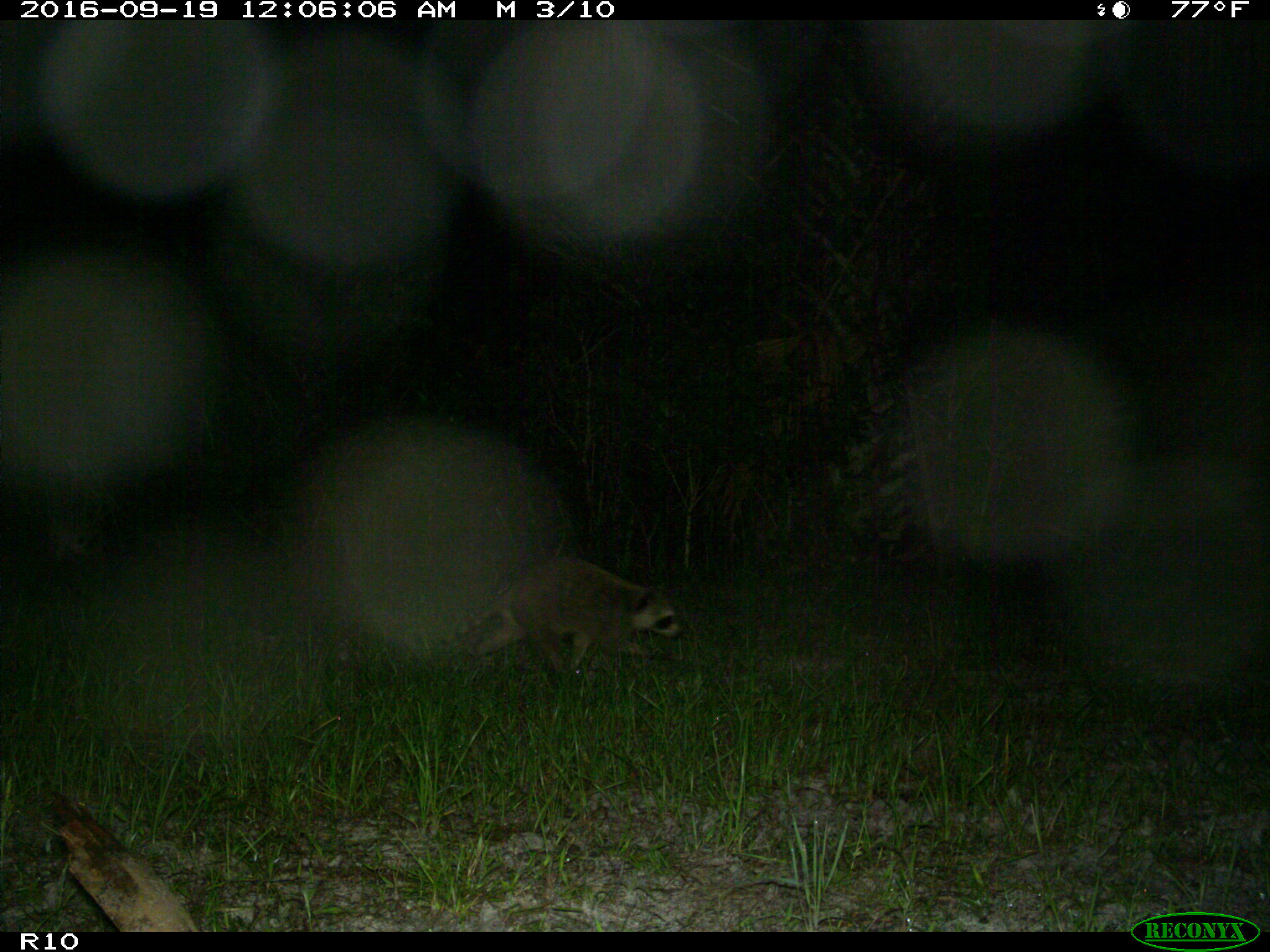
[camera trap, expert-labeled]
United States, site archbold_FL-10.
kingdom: Animalia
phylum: Chordata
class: Mammalia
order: Carnivora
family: Procyonidae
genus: Procyon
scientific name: Procyon lotor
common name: common raccoon